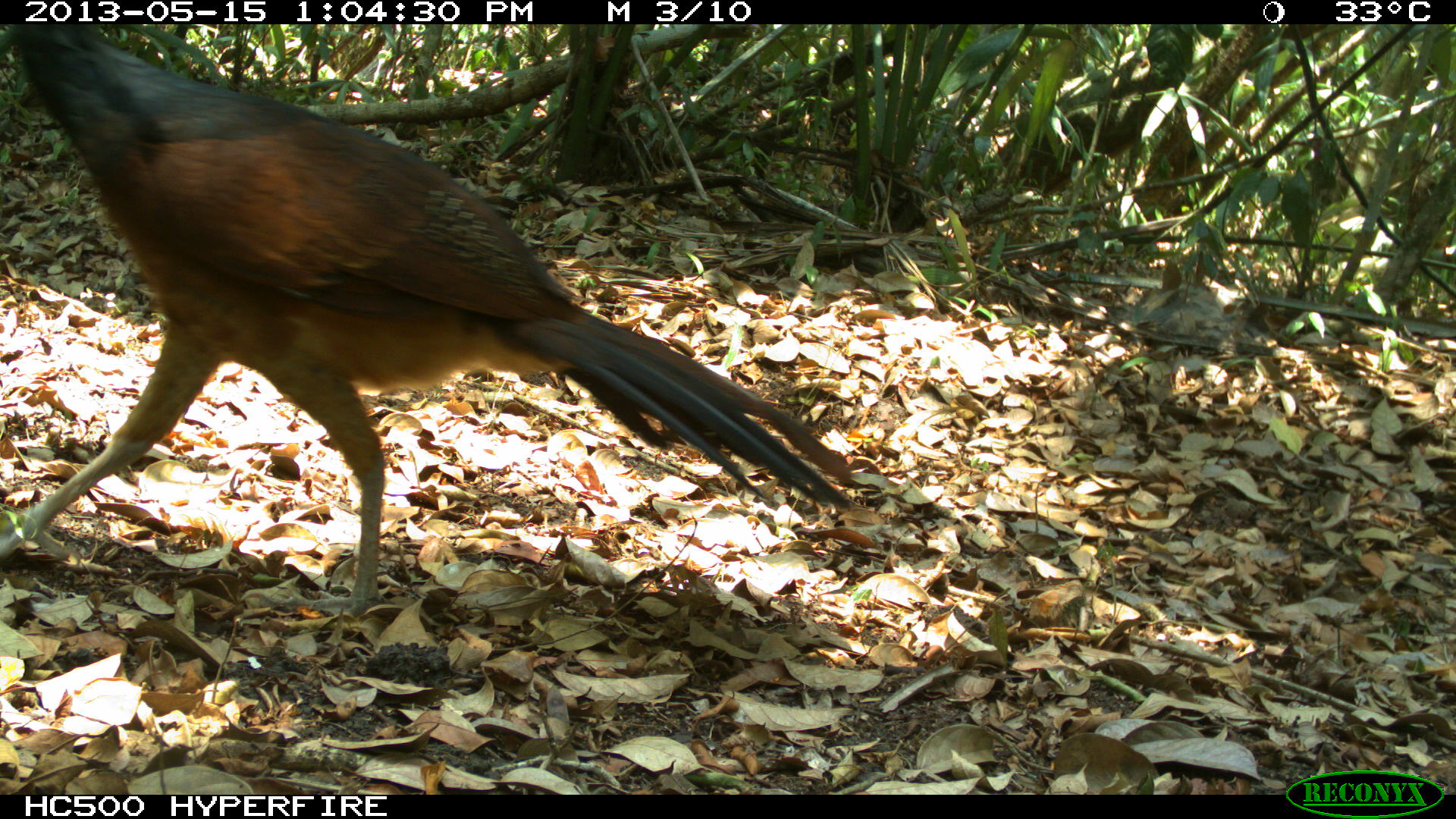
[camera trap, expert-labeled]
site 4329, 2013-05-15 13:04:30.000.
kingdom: Animalia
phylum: Chordata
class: Aves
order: Galliformes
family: Cracidae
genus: Crax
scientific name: Crax rubra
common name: great curassow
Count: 1.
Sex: female.